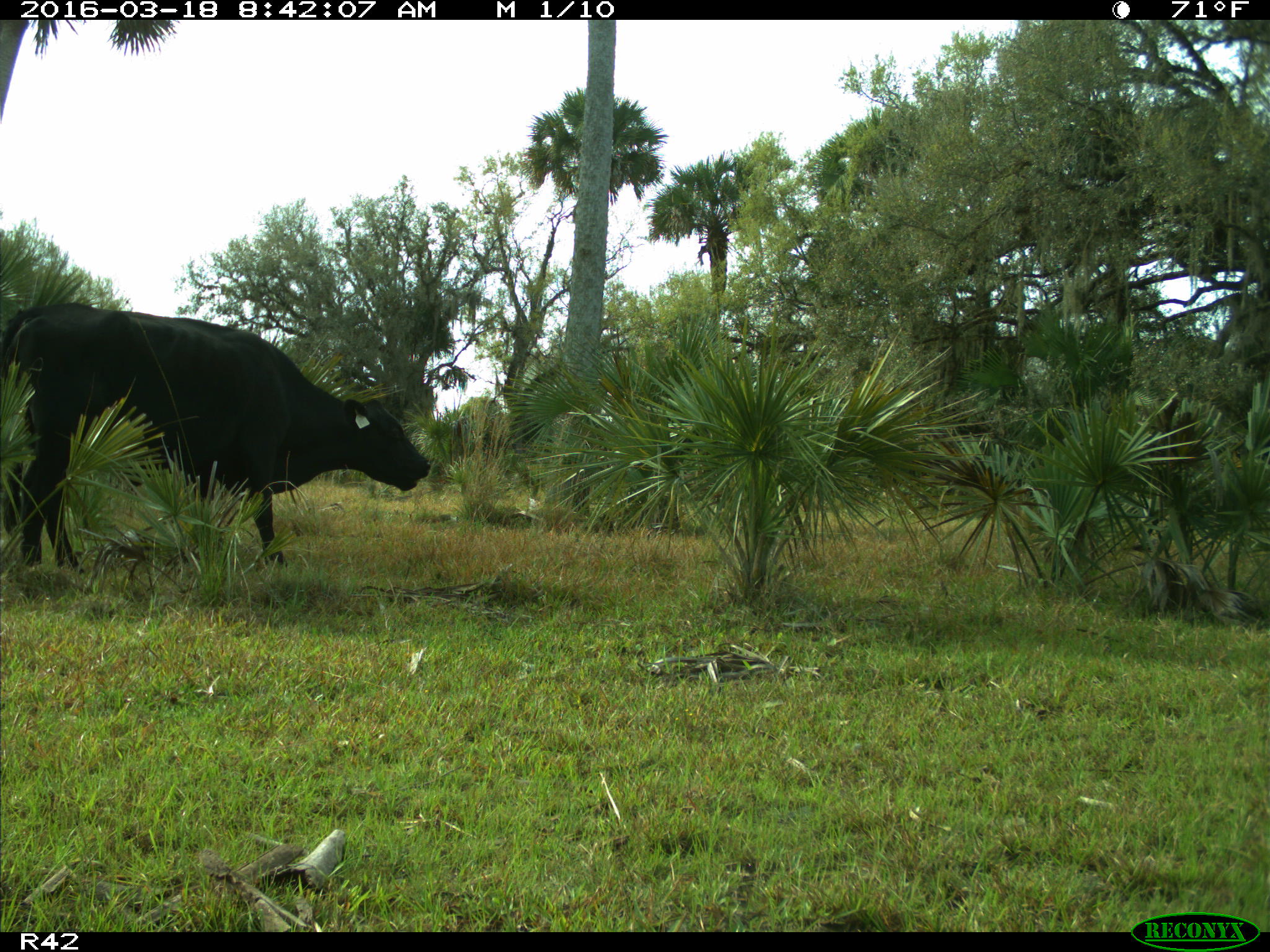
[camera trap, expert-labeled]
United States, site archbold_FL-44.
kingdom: Animalia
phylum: Chordata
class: Mammalia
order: Artiodactyla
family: Bovidae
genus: Bos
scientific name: Bos taurus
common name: domestic cow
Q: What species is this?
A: Bos taurus (domestic cow).